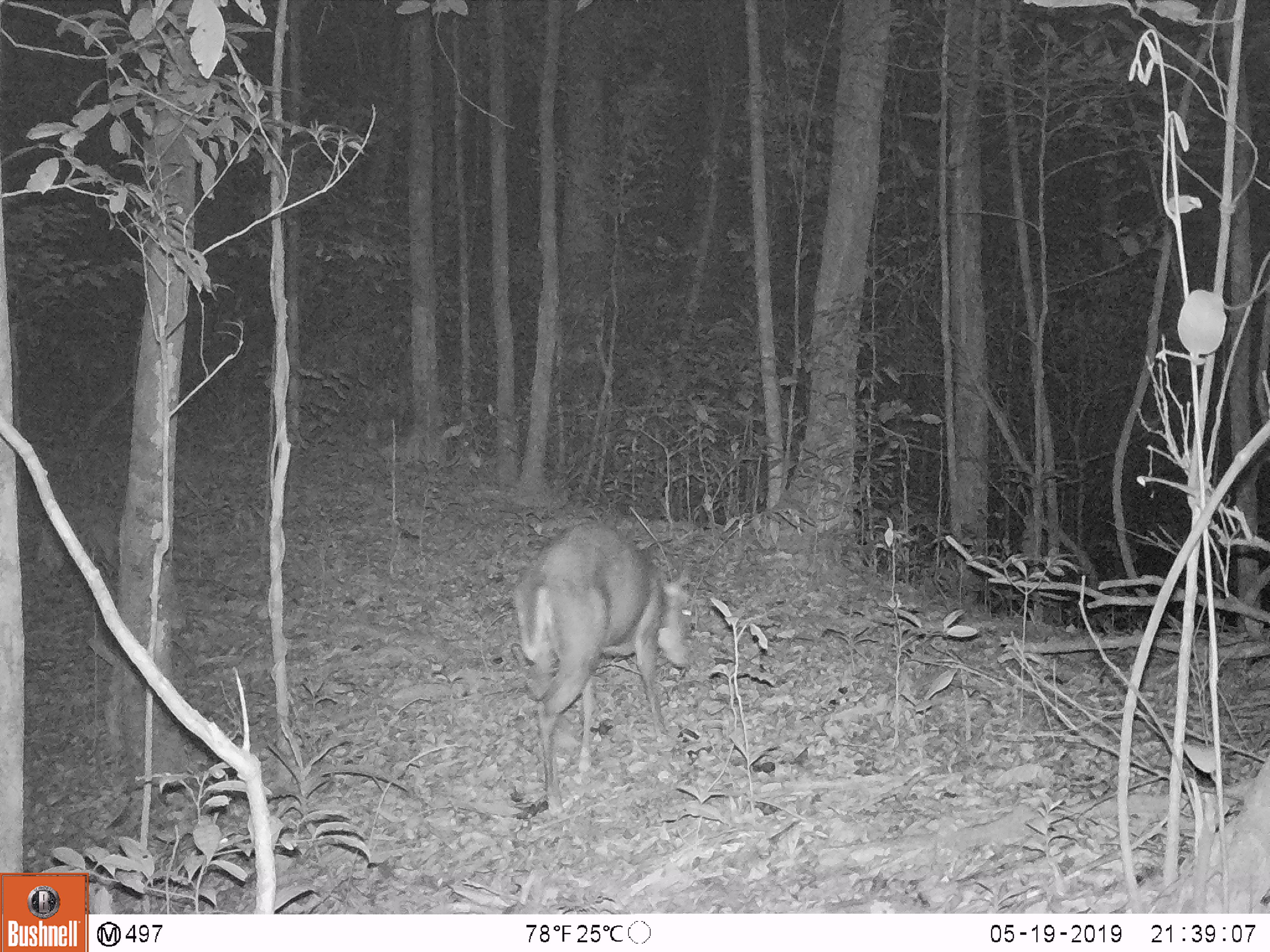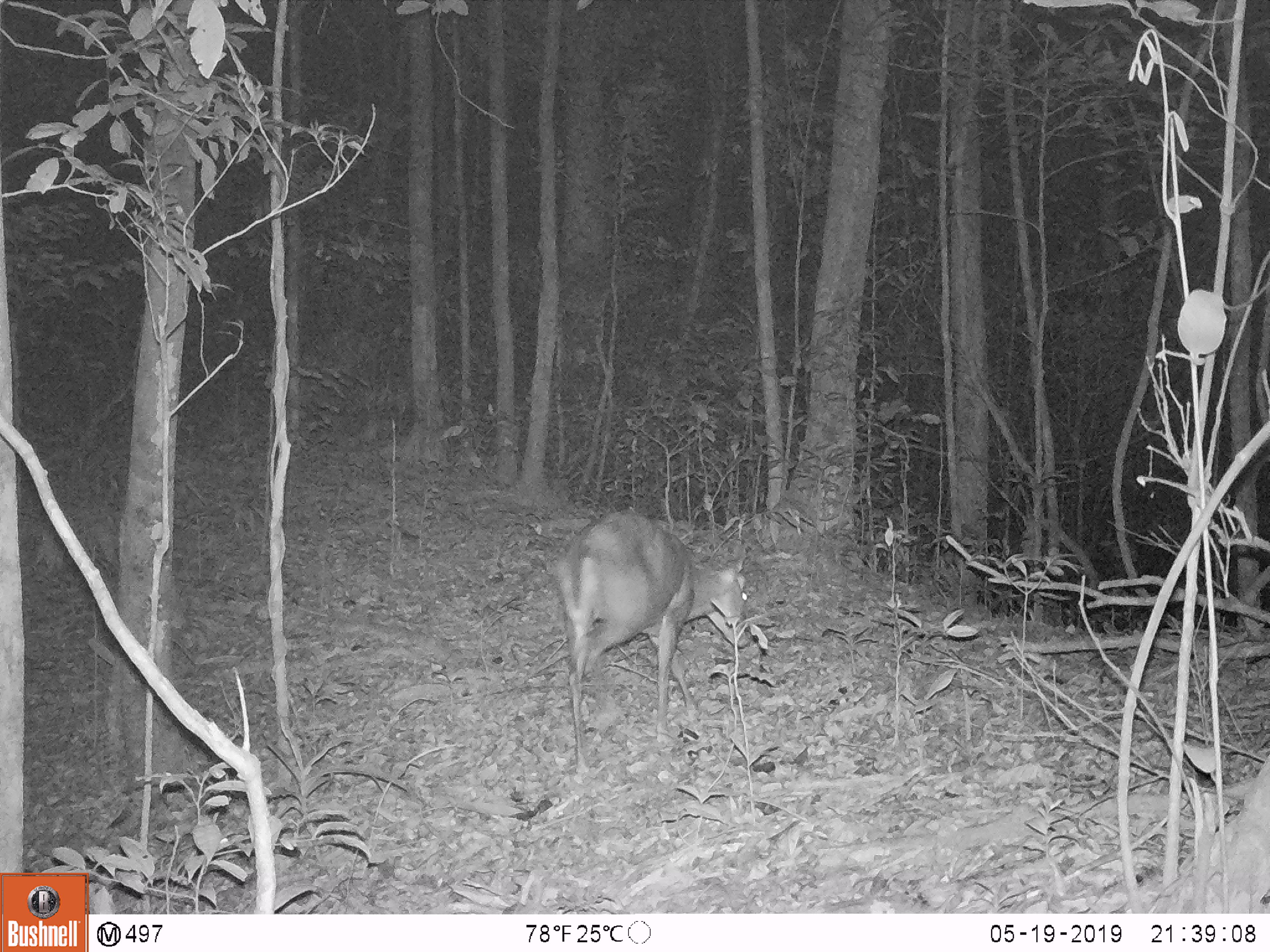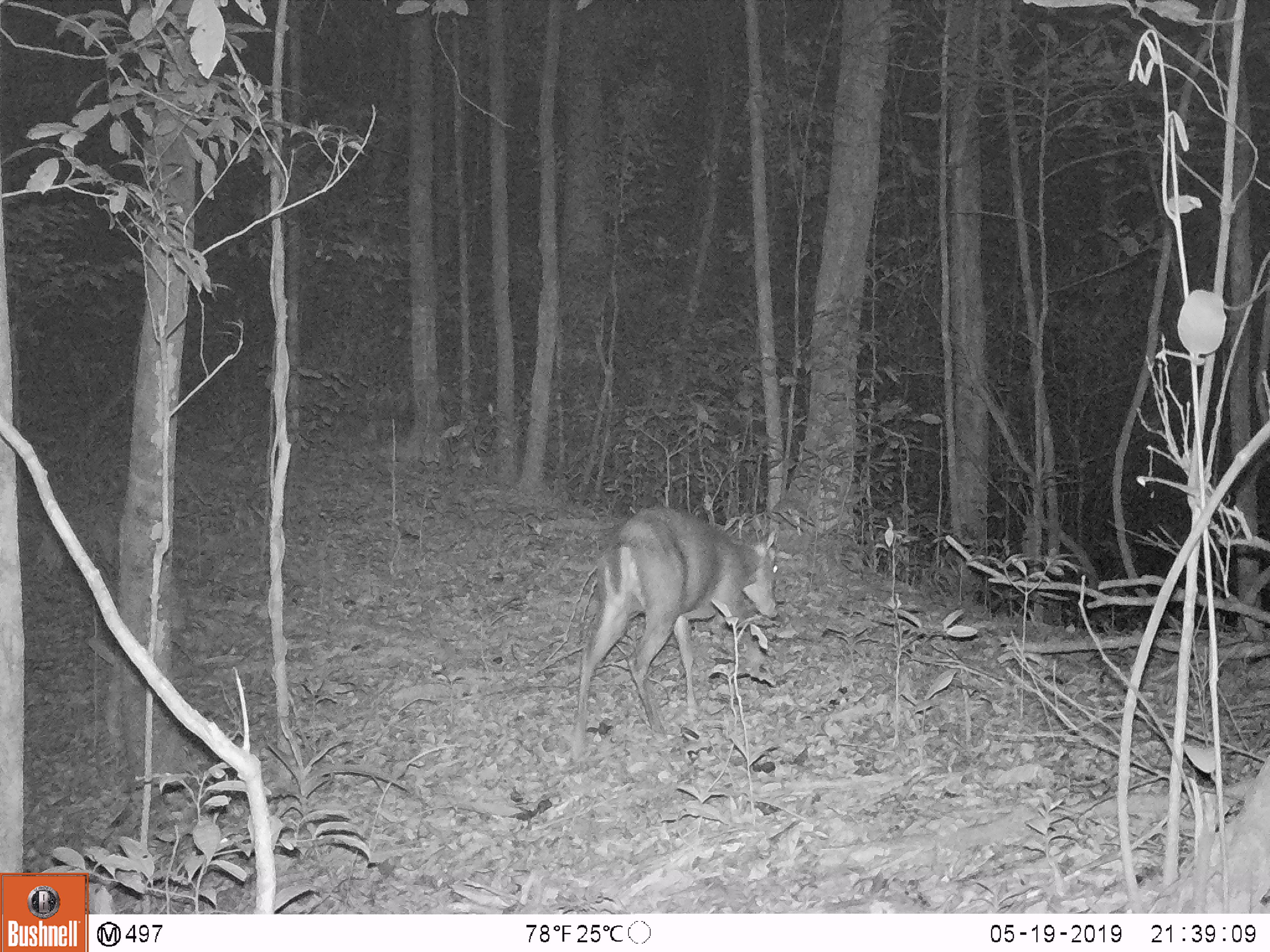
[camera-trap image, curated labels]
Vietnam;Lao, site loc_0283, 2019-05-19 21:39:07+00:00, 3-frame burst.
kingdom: Animalia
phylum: Chordata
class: Mammalia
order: Artiodactyla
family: Cervidae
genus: Muntiacus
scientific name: Muntiacus rooseveltorum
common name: roosevelt's muntjac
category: roosevelts muntjac group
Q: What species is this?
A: Roosevelts muntjac group (roosevelt's muntjac) (Muntiacus rooseveltorum).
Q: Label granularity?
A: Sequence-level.